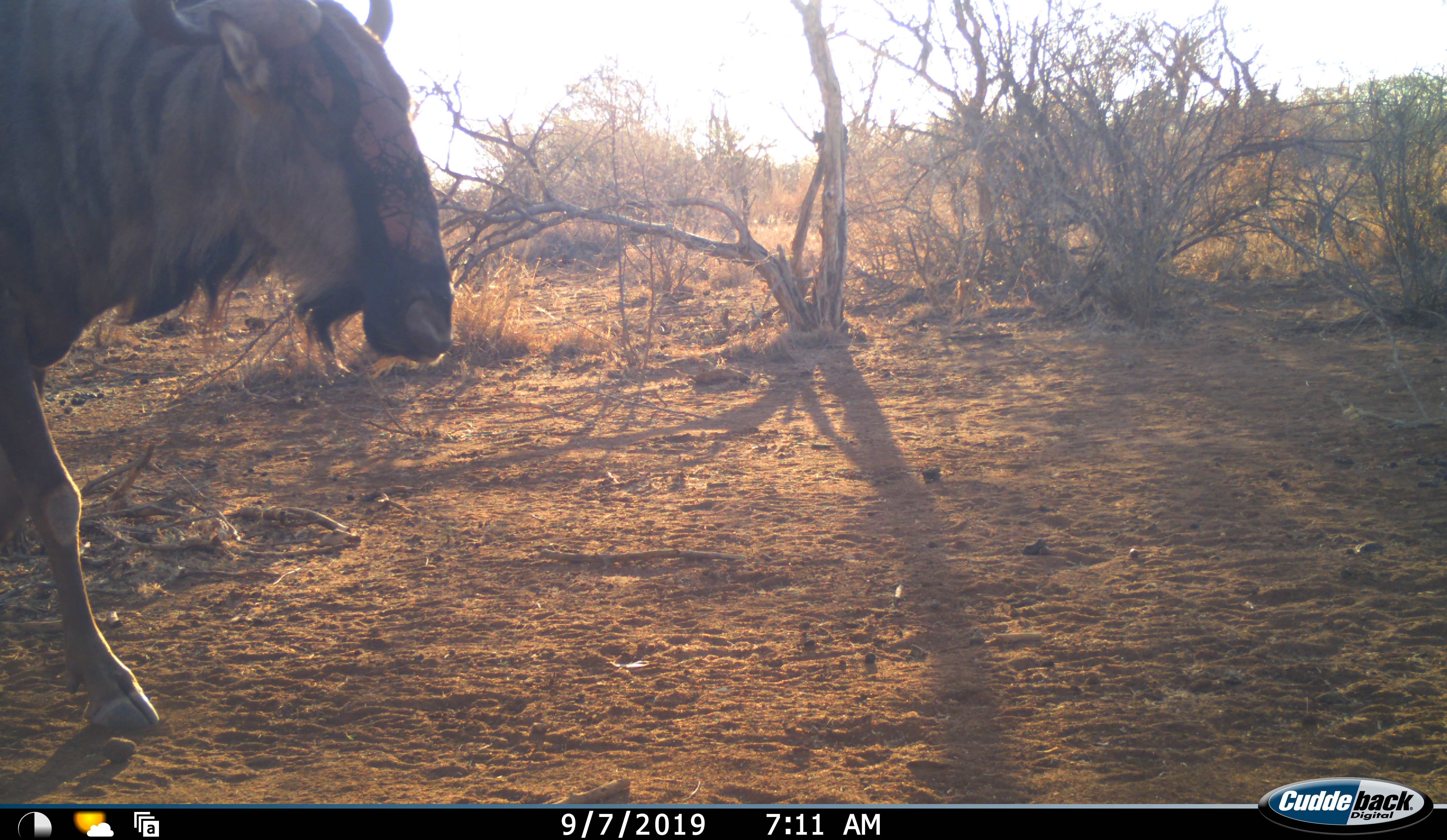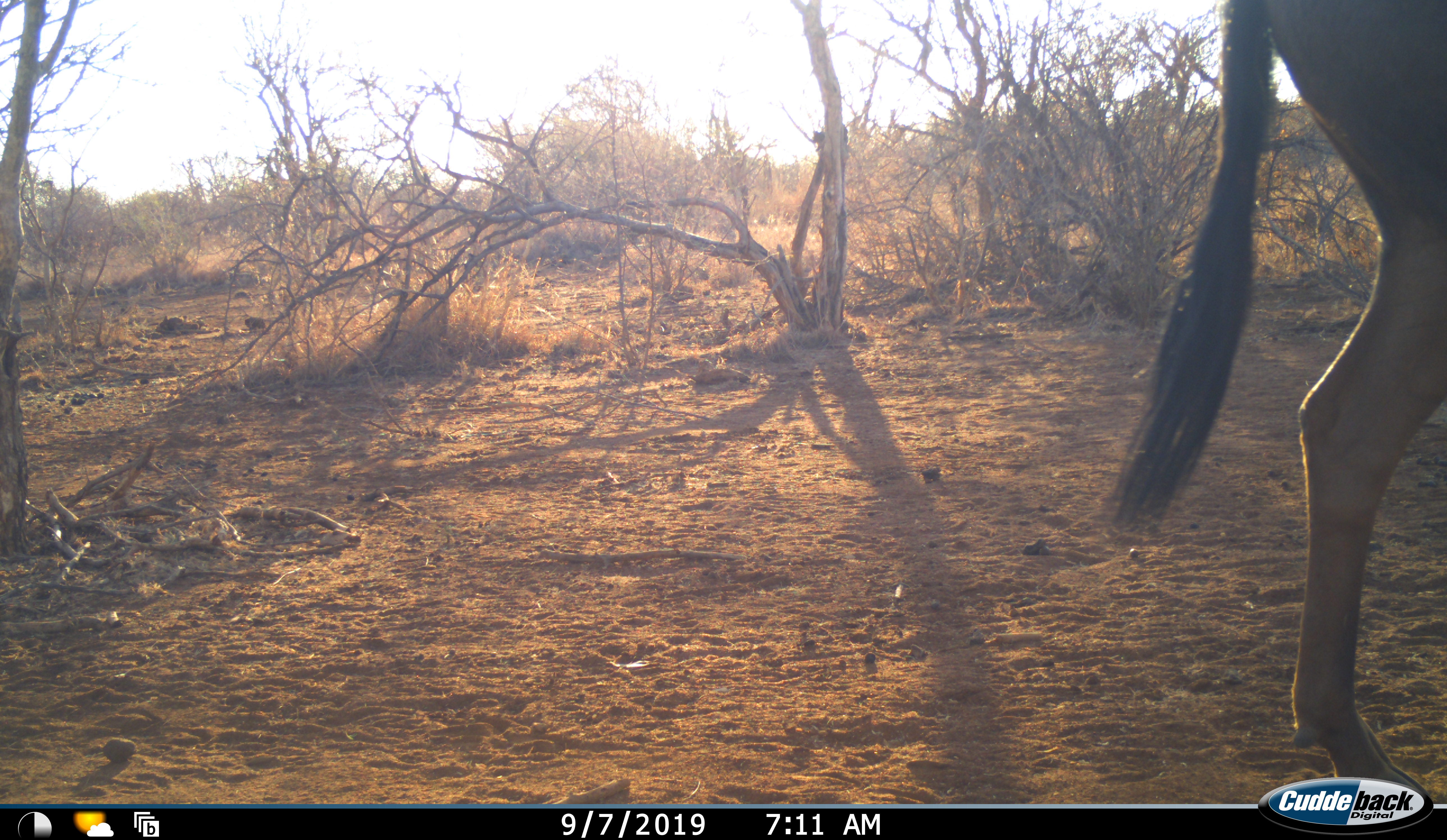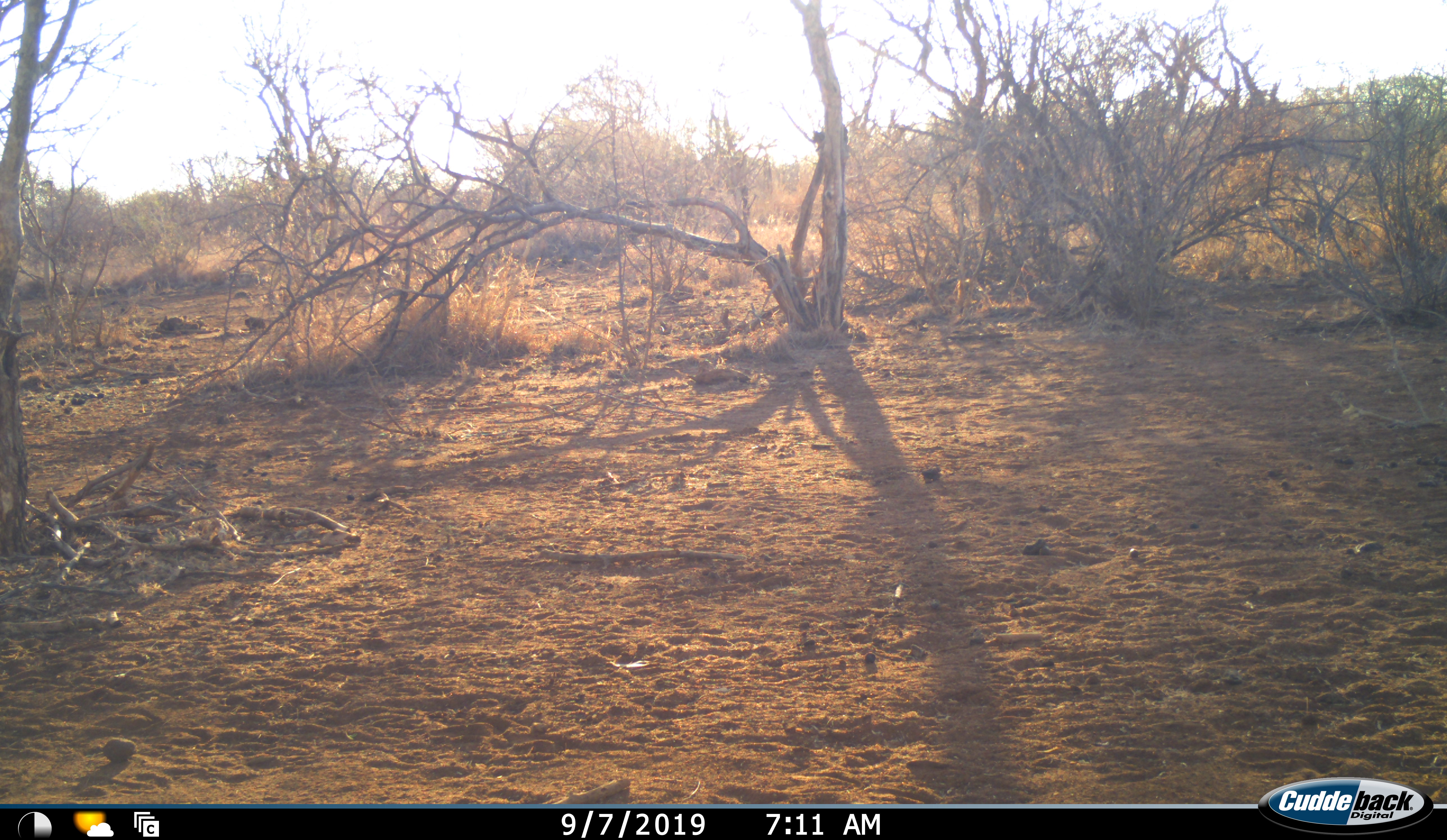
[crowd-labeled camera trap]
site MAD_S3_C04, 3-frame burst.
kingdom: Animalia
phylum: Chordata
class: Mammalia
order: Artiodactyla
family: Bovidae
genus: Connochaetes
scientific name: Connochaetes taurinus taurinus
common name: blue wildebeest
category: wildebeestblue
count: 1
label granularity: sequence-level